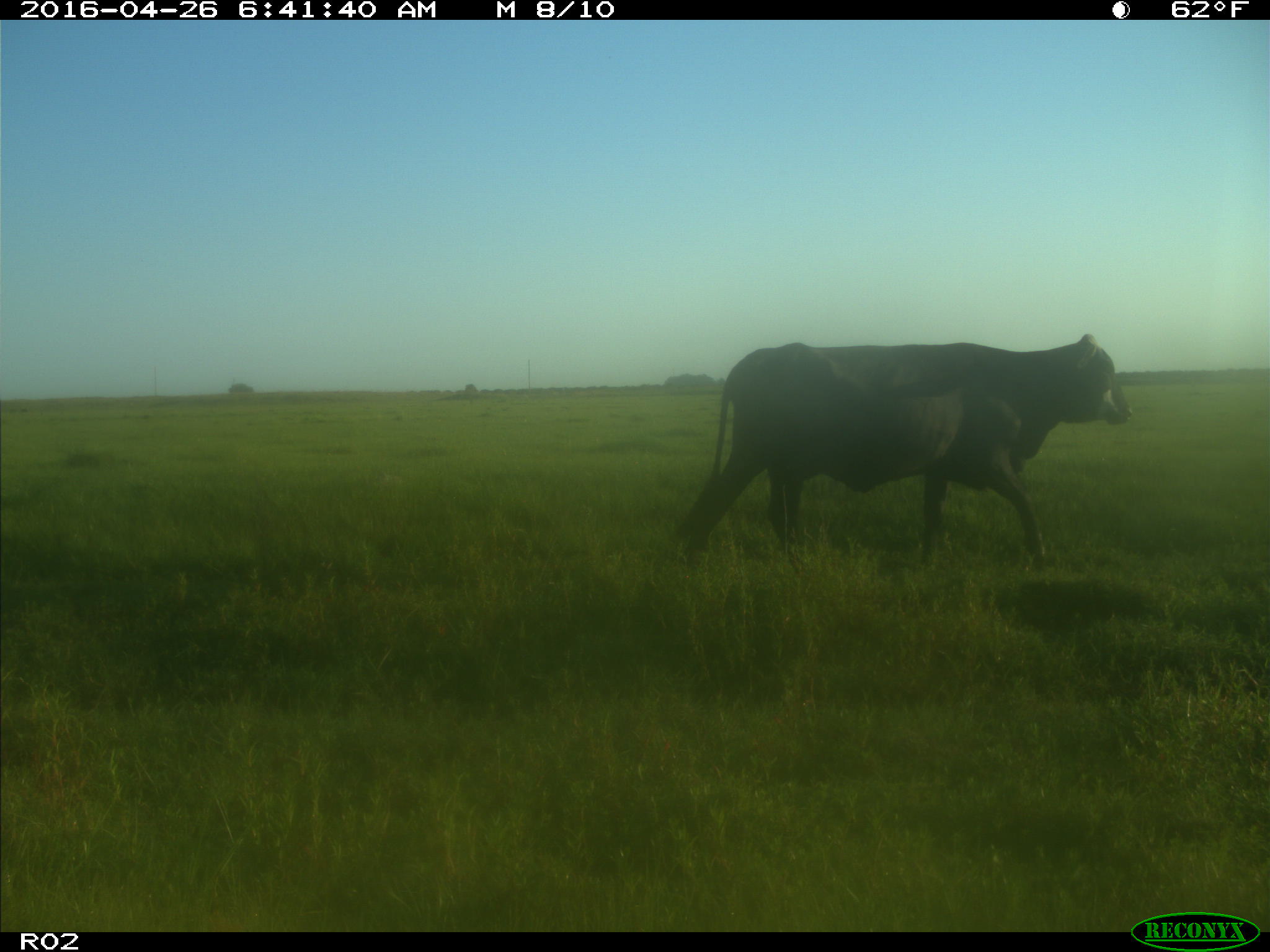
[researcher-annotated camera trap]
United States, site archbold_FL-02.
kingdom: Animalia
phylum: Chordata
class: Mammalia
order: Artiodactyla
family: Bovidae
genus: Bos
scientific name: Bos taurus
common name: domestic cow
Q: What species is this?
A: Bos taurus (domestic cow).